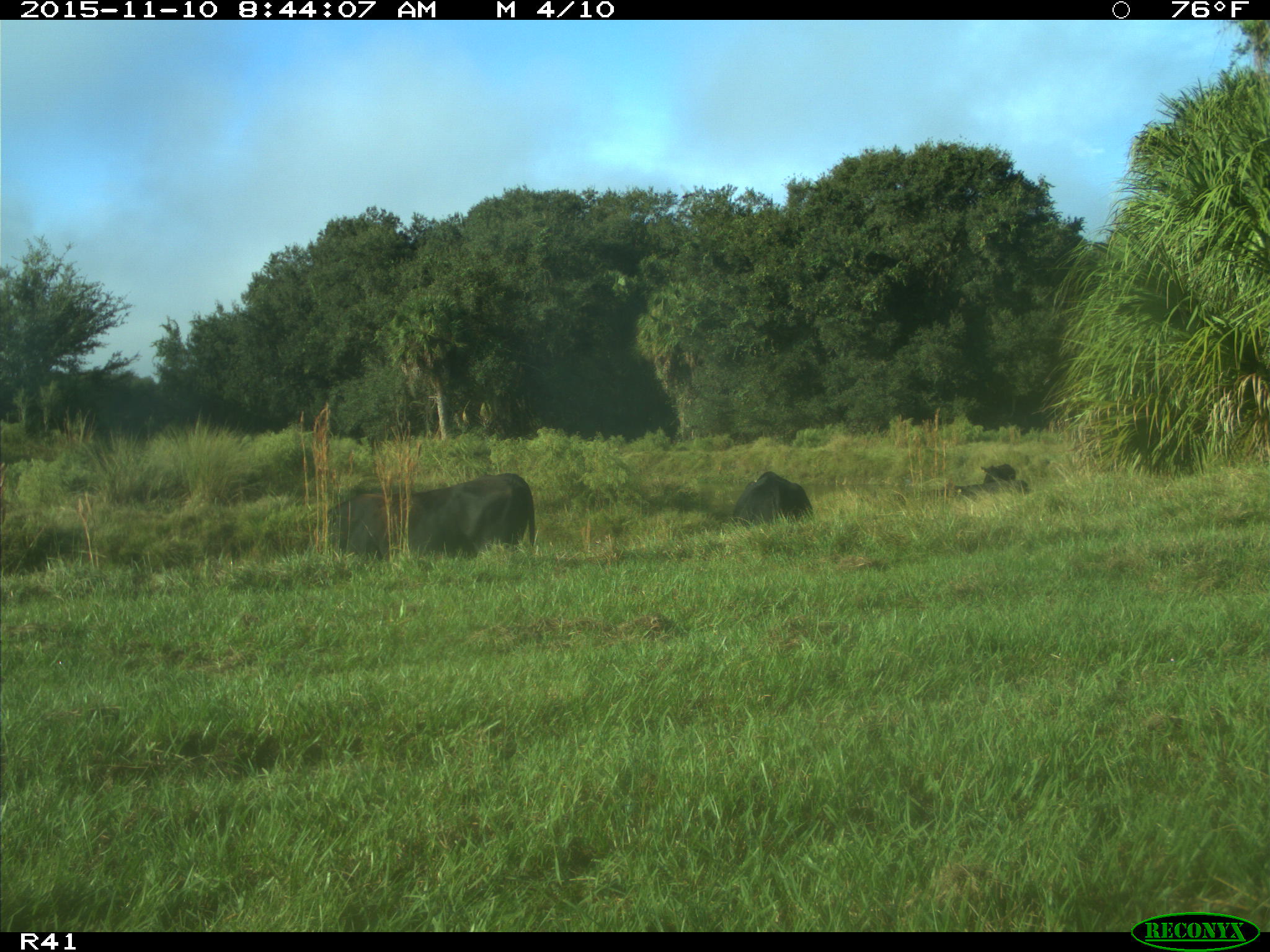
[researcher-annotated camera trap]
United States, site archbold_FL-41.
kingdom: Animalia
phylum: Chordata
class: Mammalia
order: Artiodactyla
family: Bovidae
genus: Bos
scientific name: Bos taurus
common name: domestic cow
Bos taurus (domestic cow).